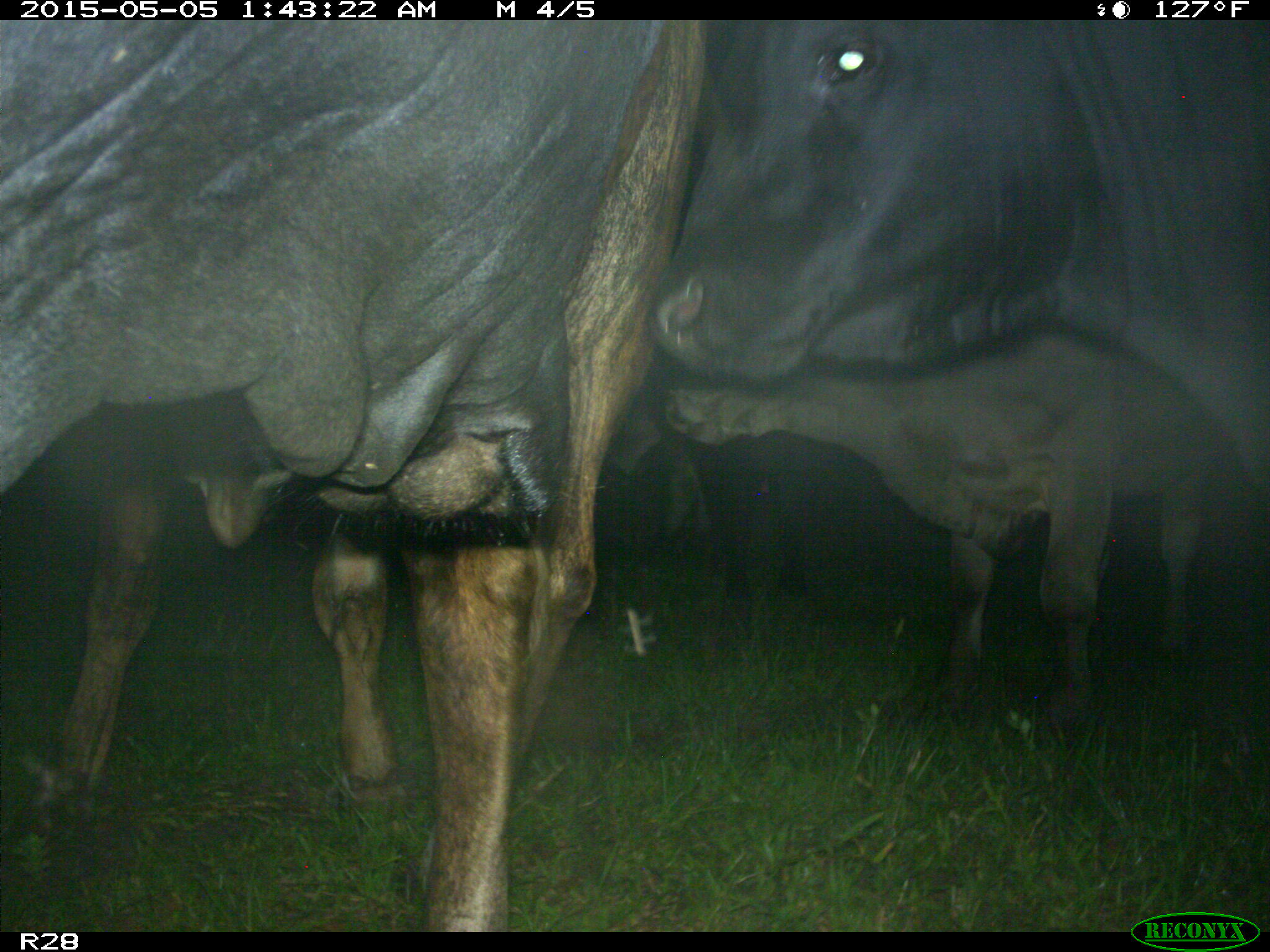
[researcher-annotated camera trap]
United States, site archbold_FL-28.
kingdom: Animalia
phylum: Chordata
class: Mammalia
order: Artiodactyla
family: Bovidae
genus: Bos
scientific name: Bos taurus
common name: domestic cow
Bos taurus (domestic cow).